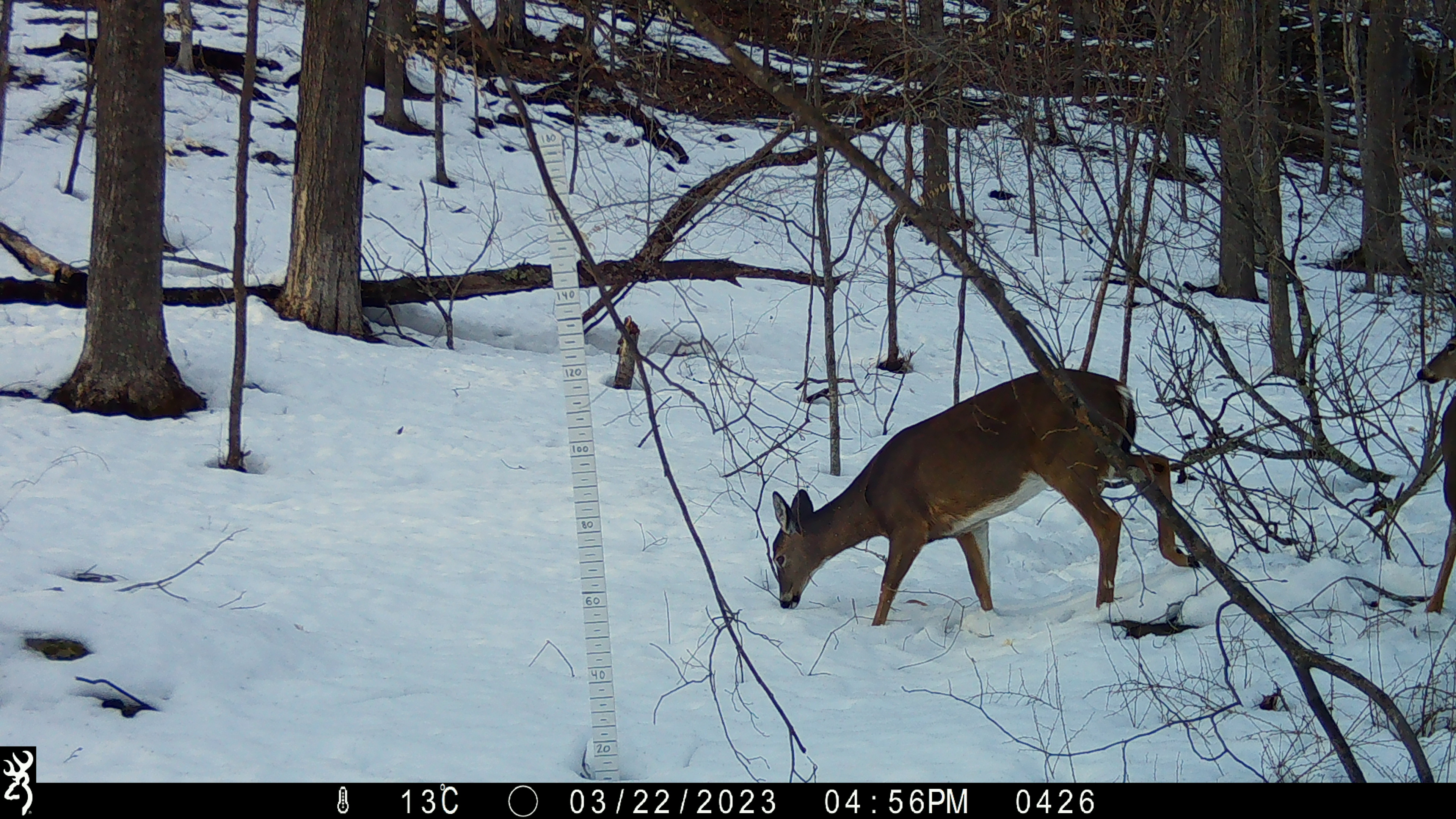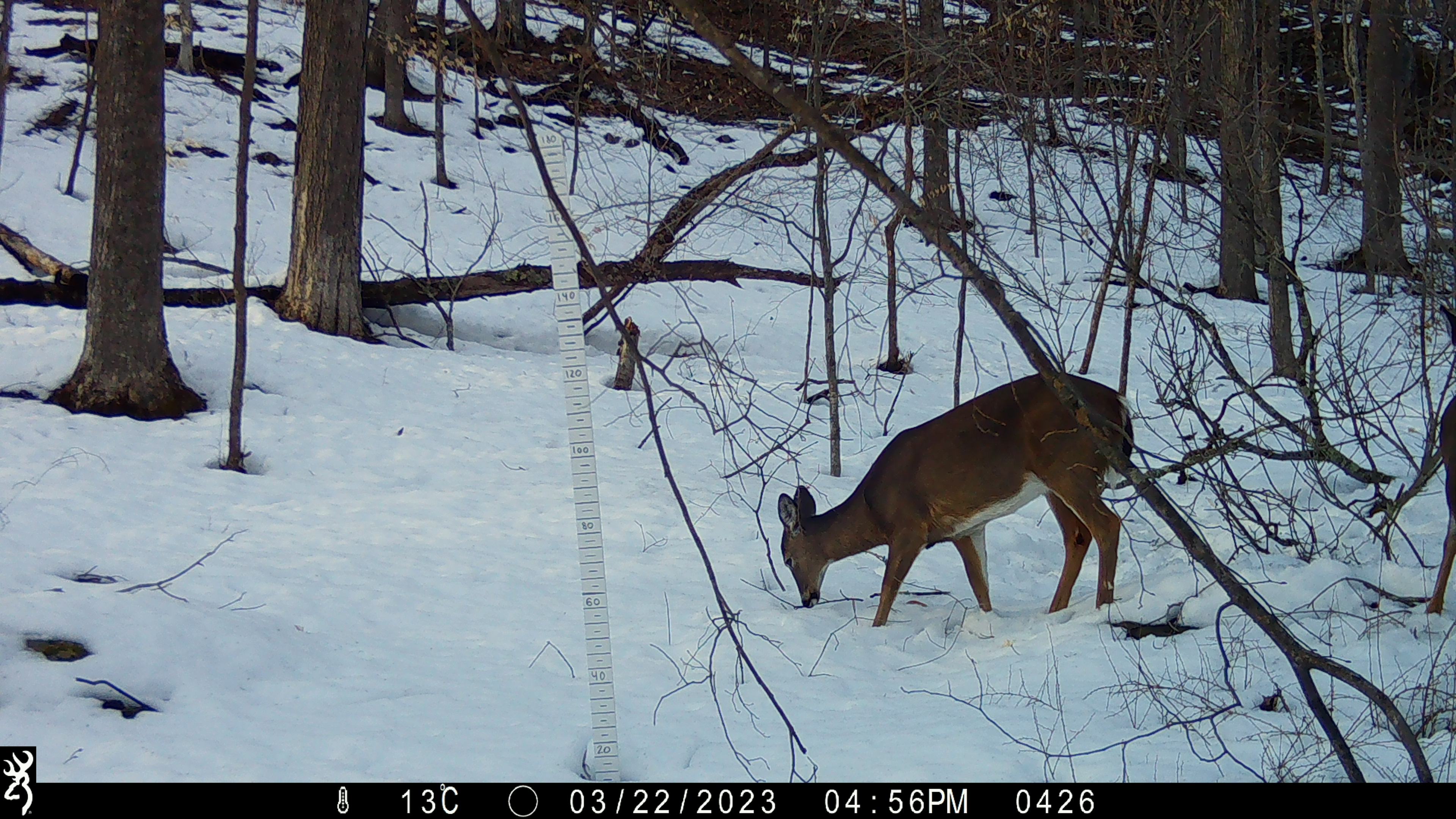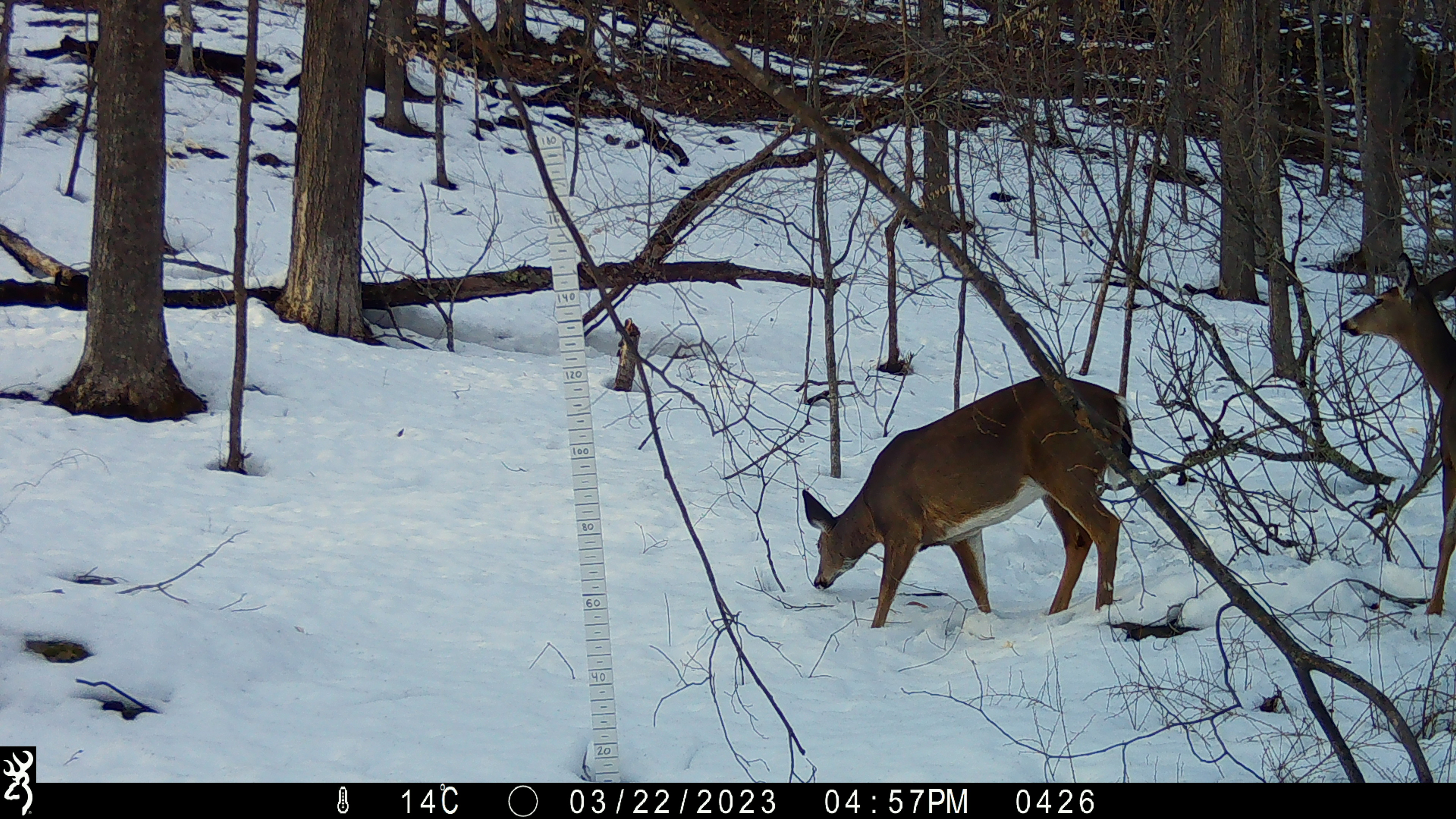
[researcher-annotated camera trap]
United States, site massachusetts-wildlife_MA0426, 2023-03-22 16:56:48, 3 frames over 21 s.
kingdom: Animalia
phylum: Chordata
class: Mammalia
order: Artiodactyla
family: Cervidae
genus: Odocoileus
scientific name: Odocoileus virginianus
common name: white-tailed deer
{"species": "white-tailed deer (Odocoileus virginianus)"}